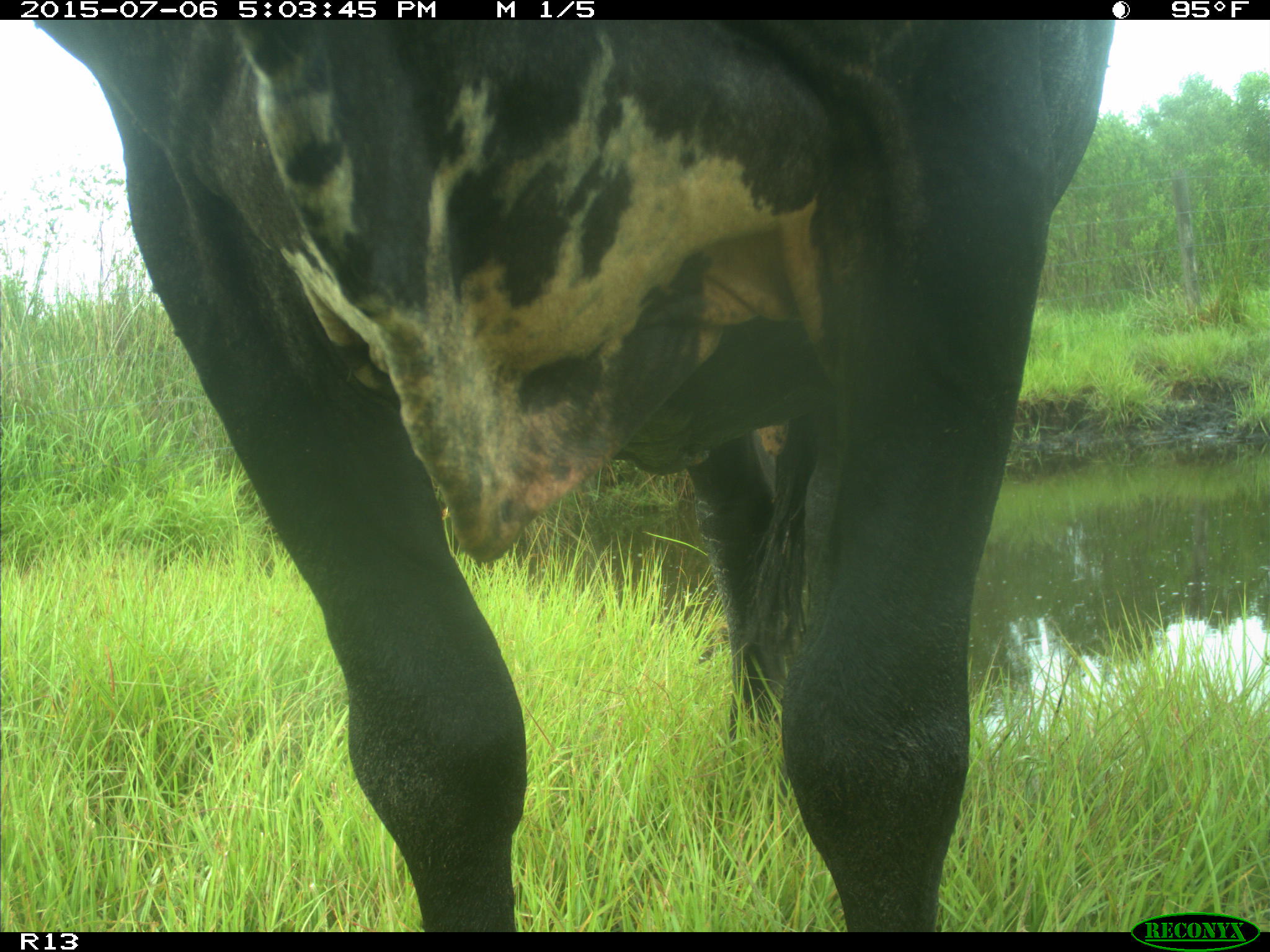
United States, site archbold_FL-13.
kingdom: Animalia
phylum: Chordata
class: Mammalia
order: Artiodactyla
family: Bovidae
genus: Bos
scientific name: Bos taurus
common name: domestic cow